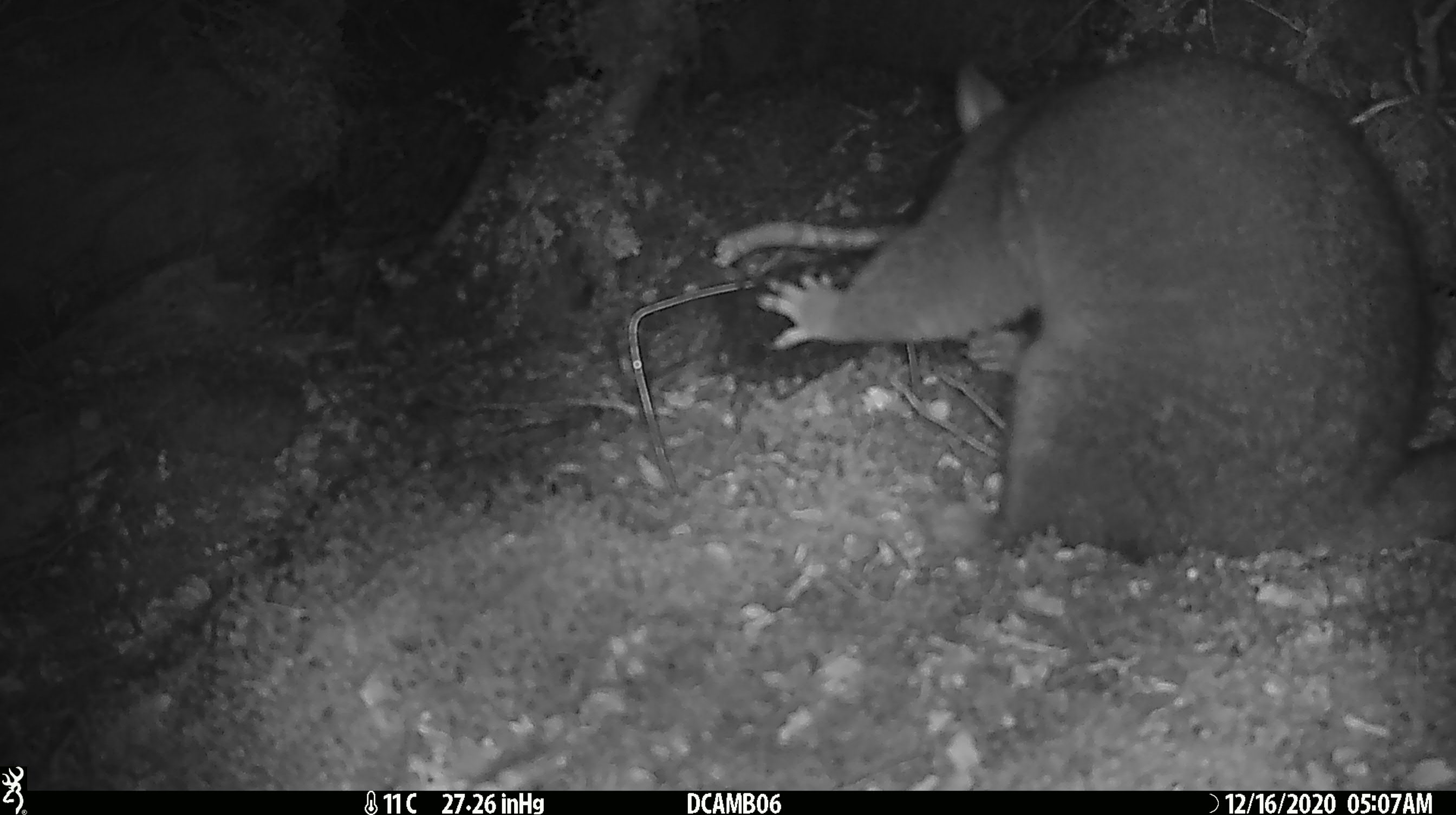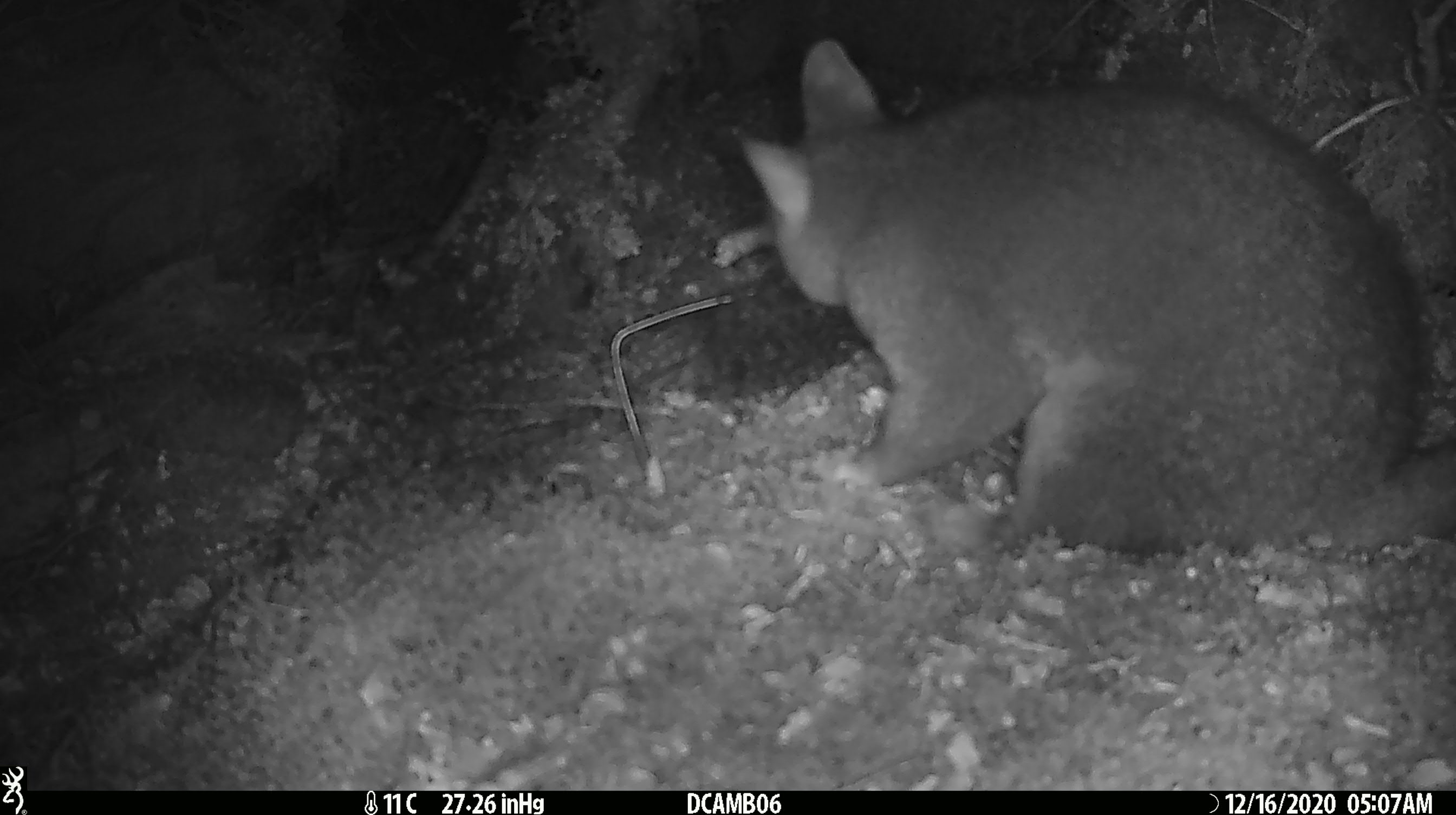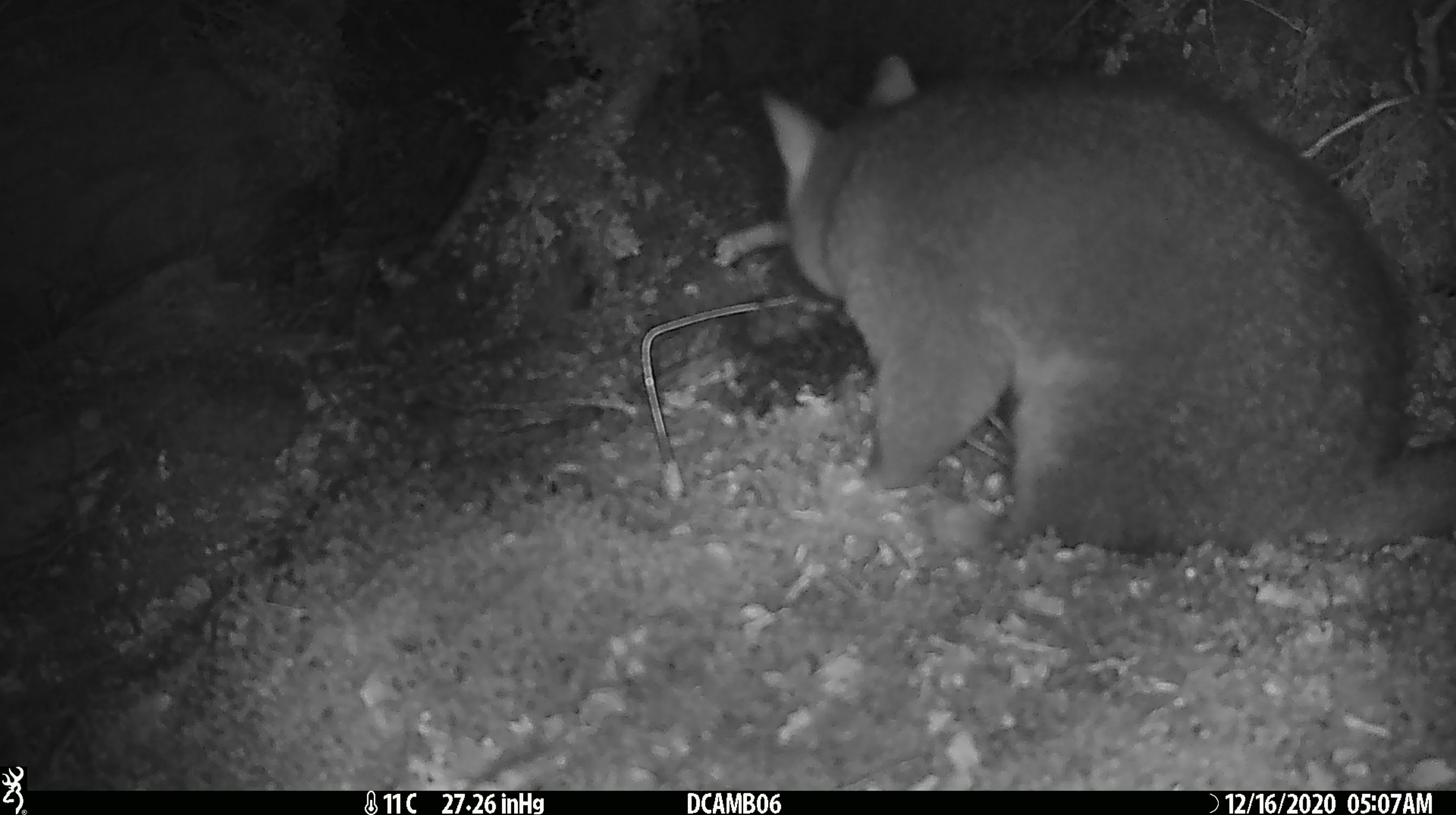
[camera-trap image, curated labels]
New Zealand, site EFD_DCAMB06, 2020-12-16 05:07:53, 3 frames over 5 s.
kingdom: Animalia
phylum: Chordata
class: Mammalia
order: Diprotodontia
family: Phalangeridae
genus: Trichosurus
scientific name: Trichosurus vulpecula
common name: common brushtail possum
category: possum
Possum (common brushtail possum) (Trichosurus vulpecula).